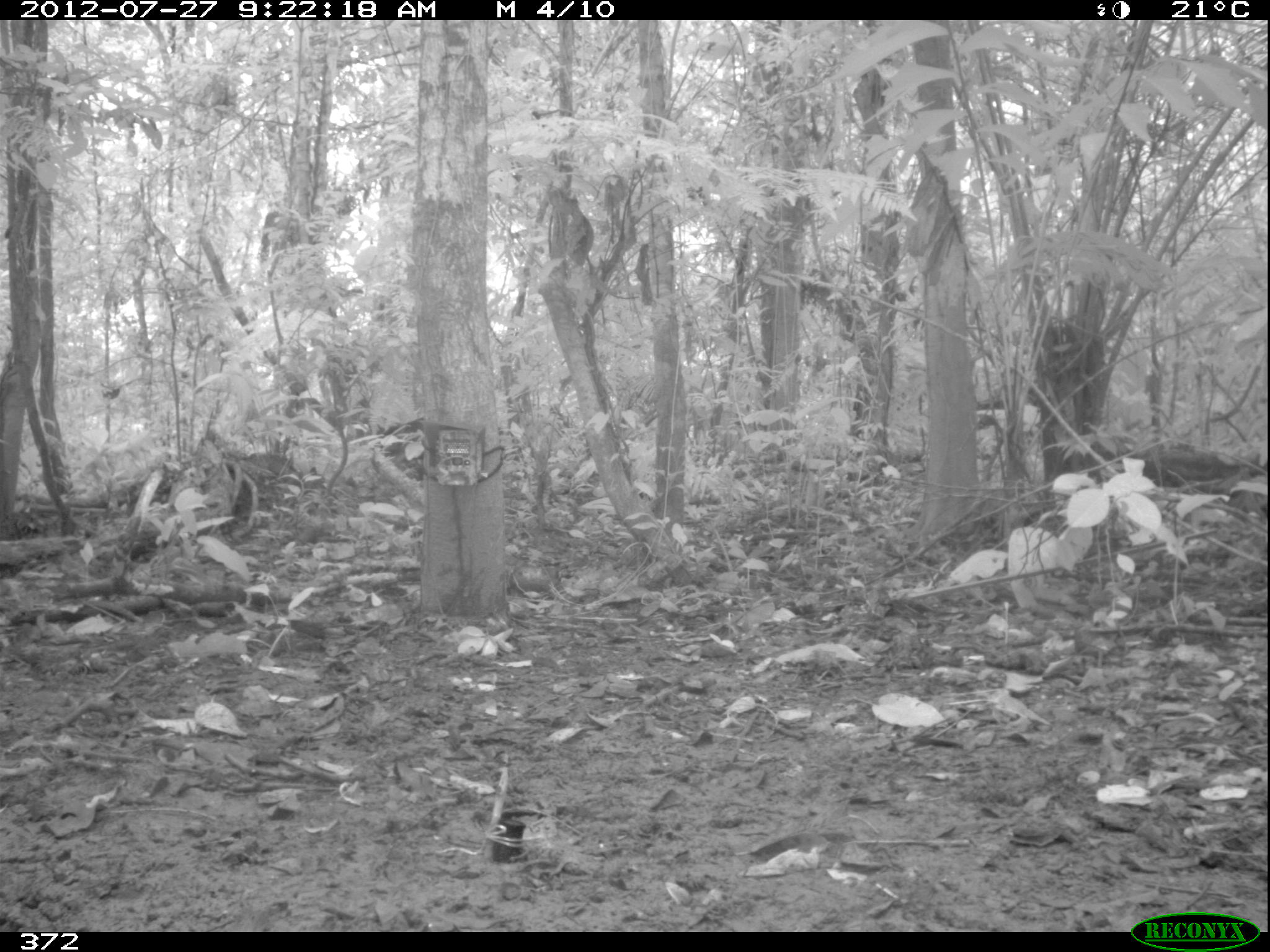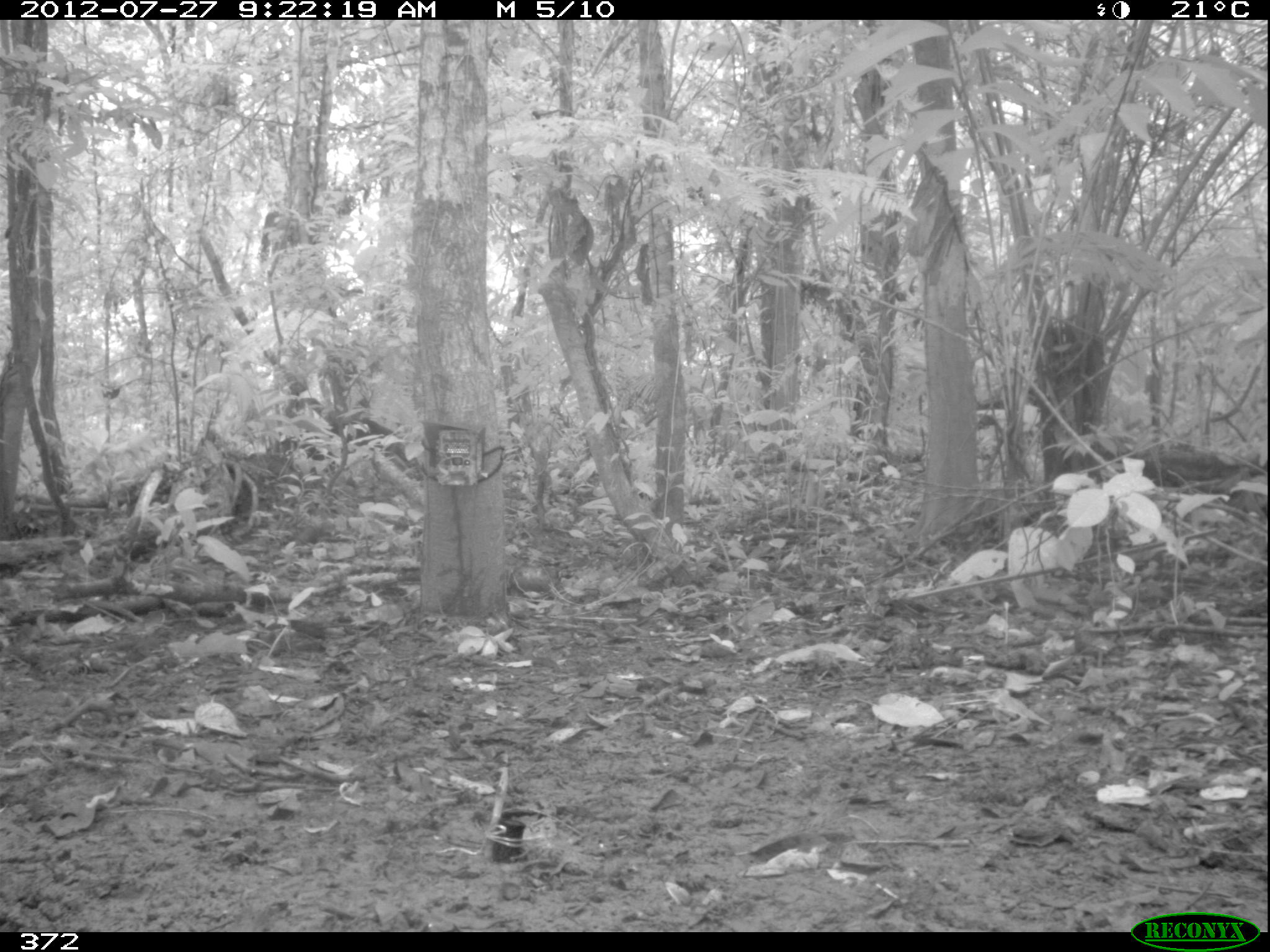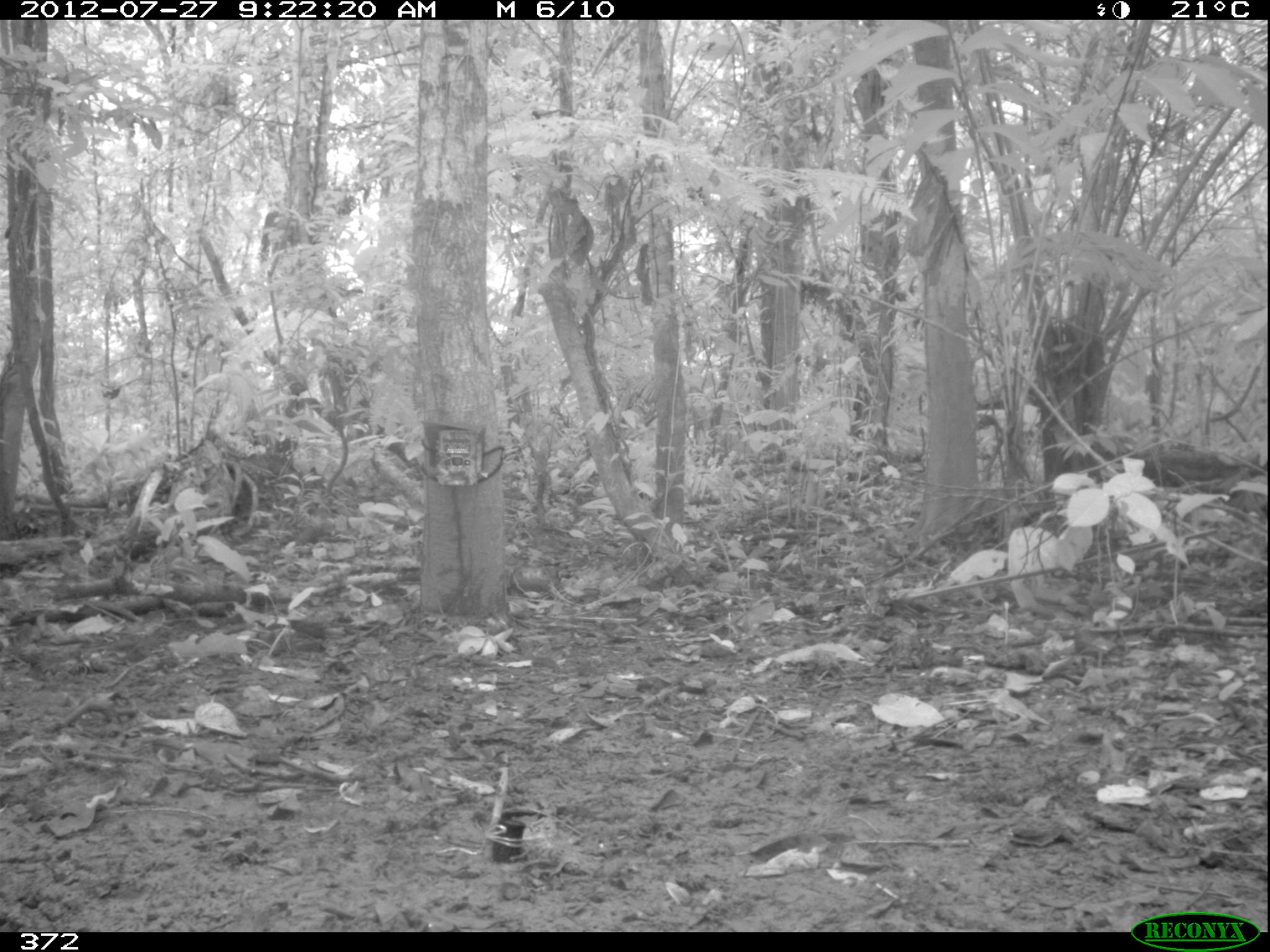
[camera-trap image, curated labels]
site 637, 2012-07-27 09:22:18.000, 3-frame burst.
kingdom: Animalia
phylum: Chordata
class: Mammalia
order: Artiodactyla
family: Tayassuidae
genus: Tayassu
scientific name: Tayassu pecari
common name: white-lipped peccary